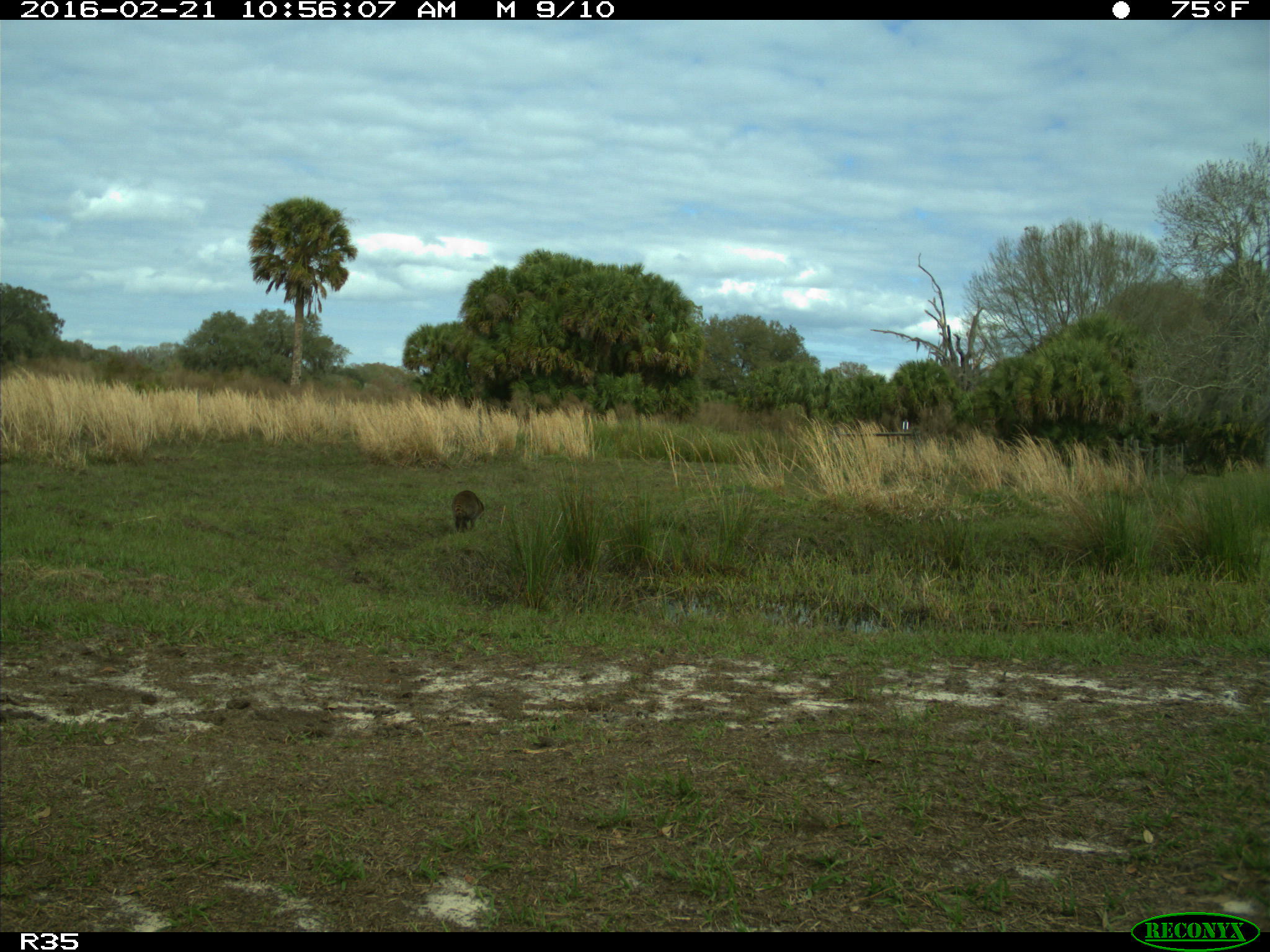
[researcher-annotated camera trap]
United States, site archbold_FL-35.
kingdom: Animalia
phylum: Chordata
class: Mammalia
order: Carnivora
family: Procyonidae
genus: Procyon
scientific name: Procyon lotor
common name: common raccoon